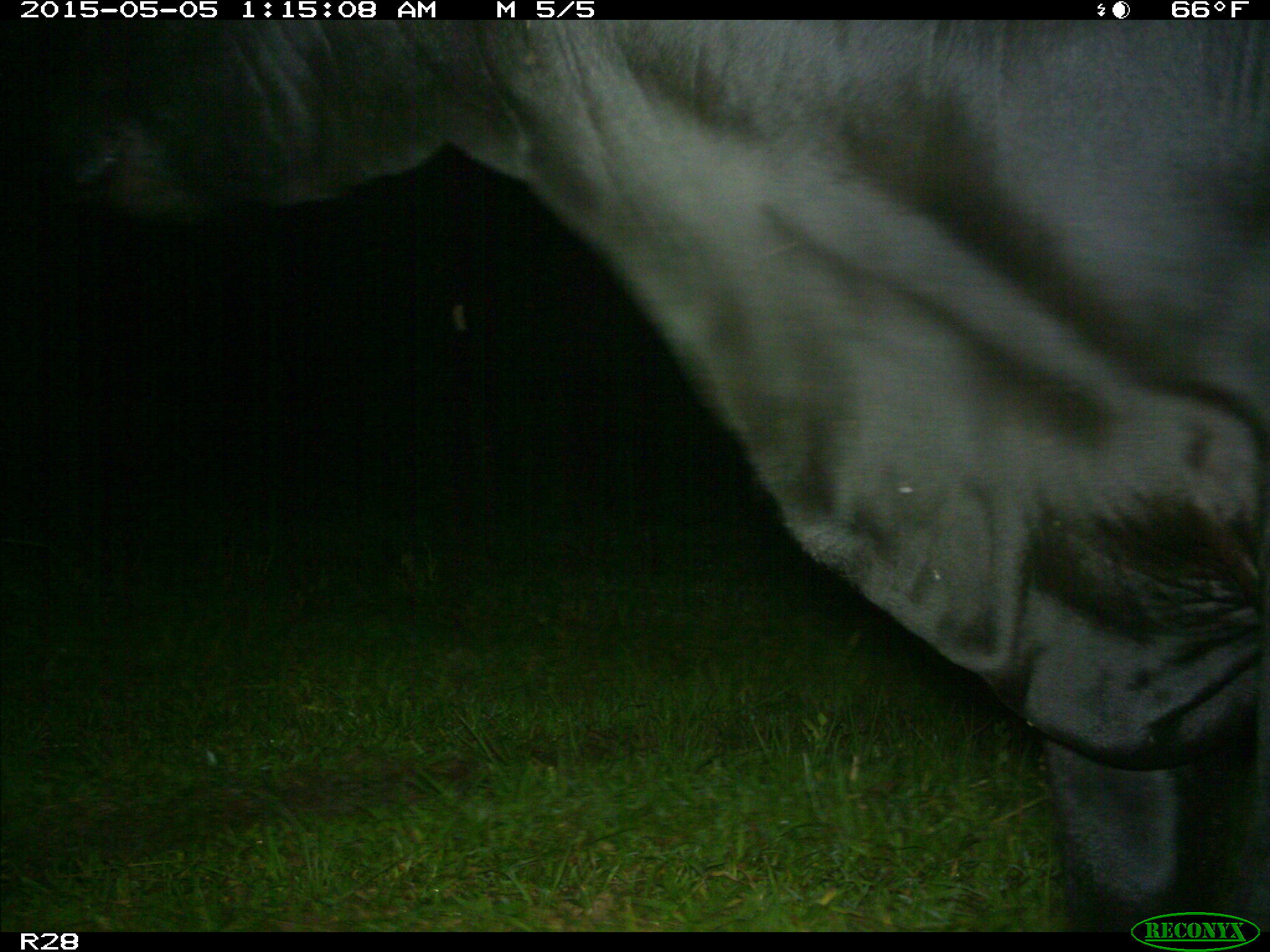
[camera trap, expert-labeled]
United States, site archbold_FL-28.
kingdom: Animalia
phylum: Chordata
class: Mammalia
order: Artiodactyla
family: Bovidae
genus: Bos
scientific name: Bos taurus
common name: domestic cow